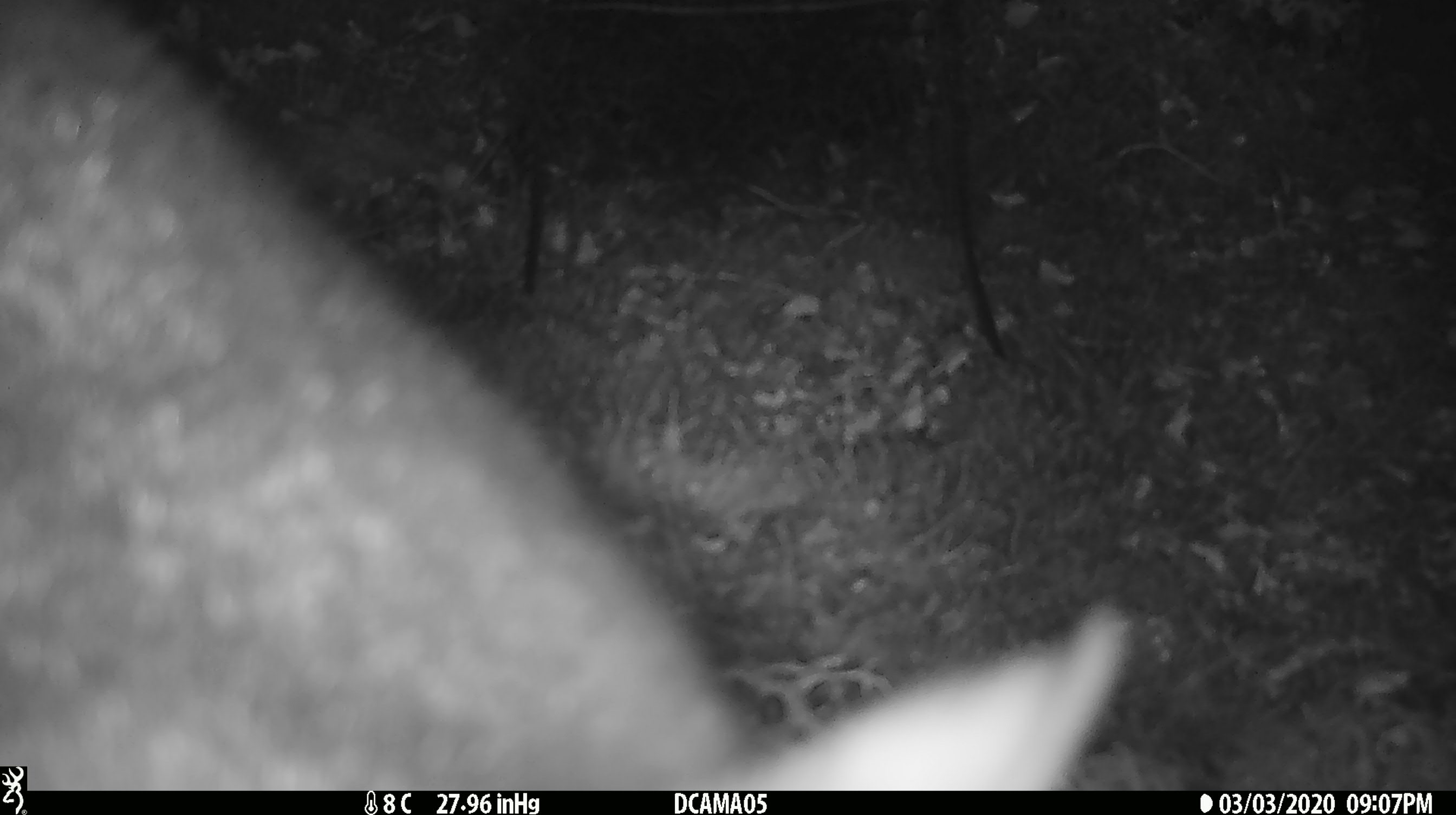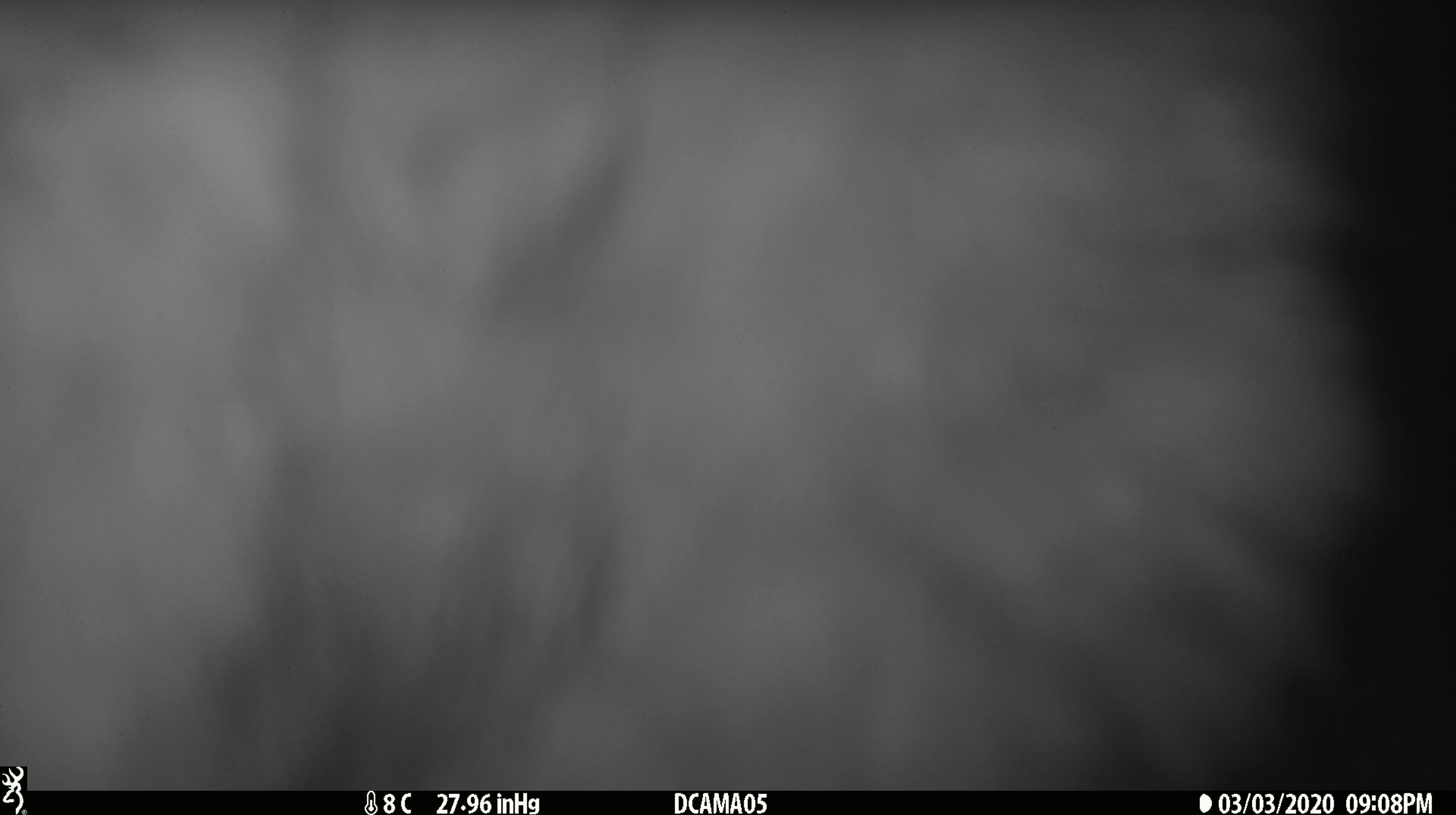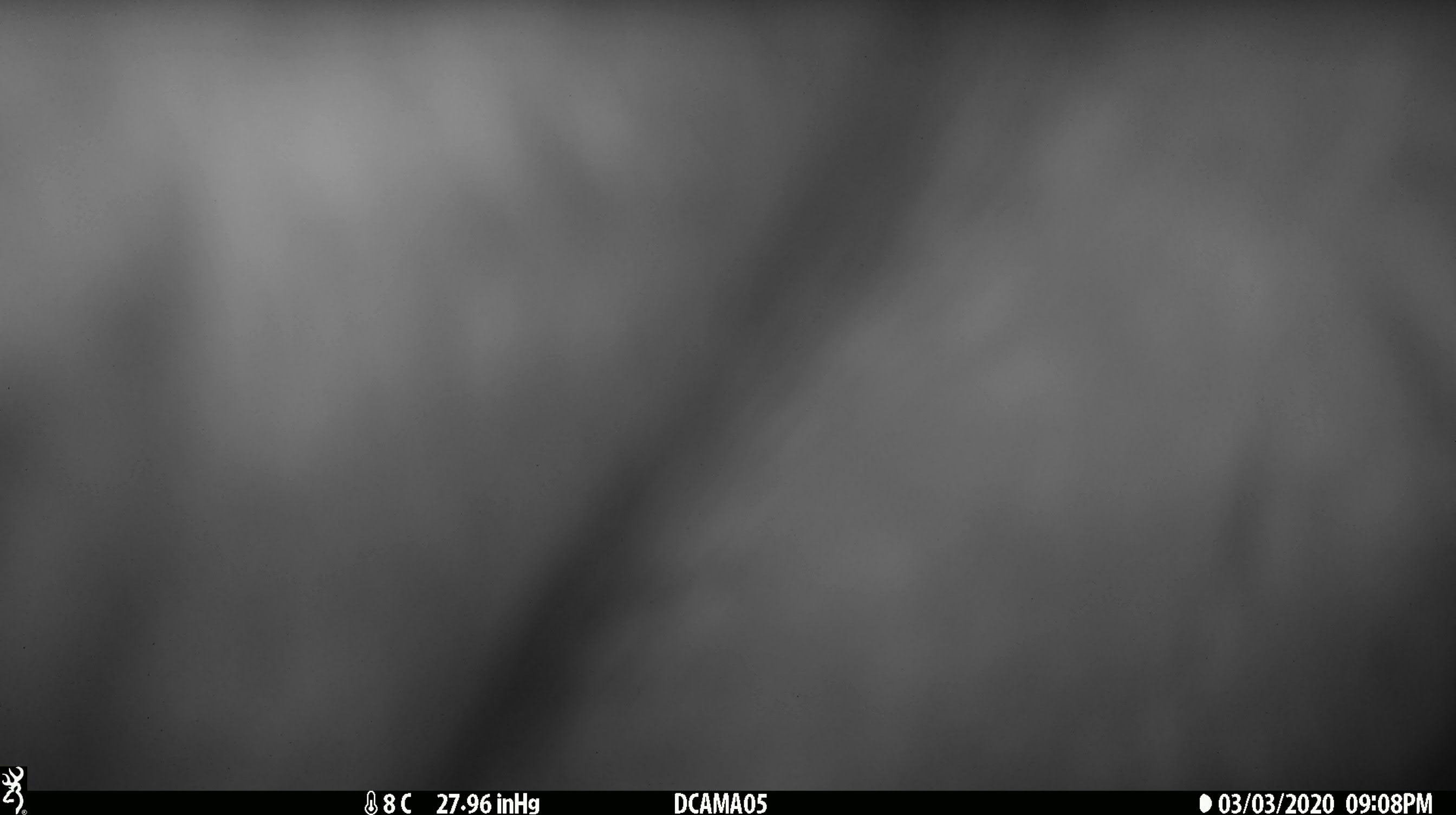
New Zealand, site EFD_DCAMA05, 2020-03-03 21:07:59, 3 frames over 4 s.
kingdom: Animalia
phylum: Chordata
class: Mammalia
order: Diprotodontia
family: Phalangeridae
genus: Trichosurus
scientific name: Trichosurus vulpecula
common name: common brushtail possum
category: possum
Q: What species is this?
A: Possum (common brushtail possum) (Trichosurus vulpecula).